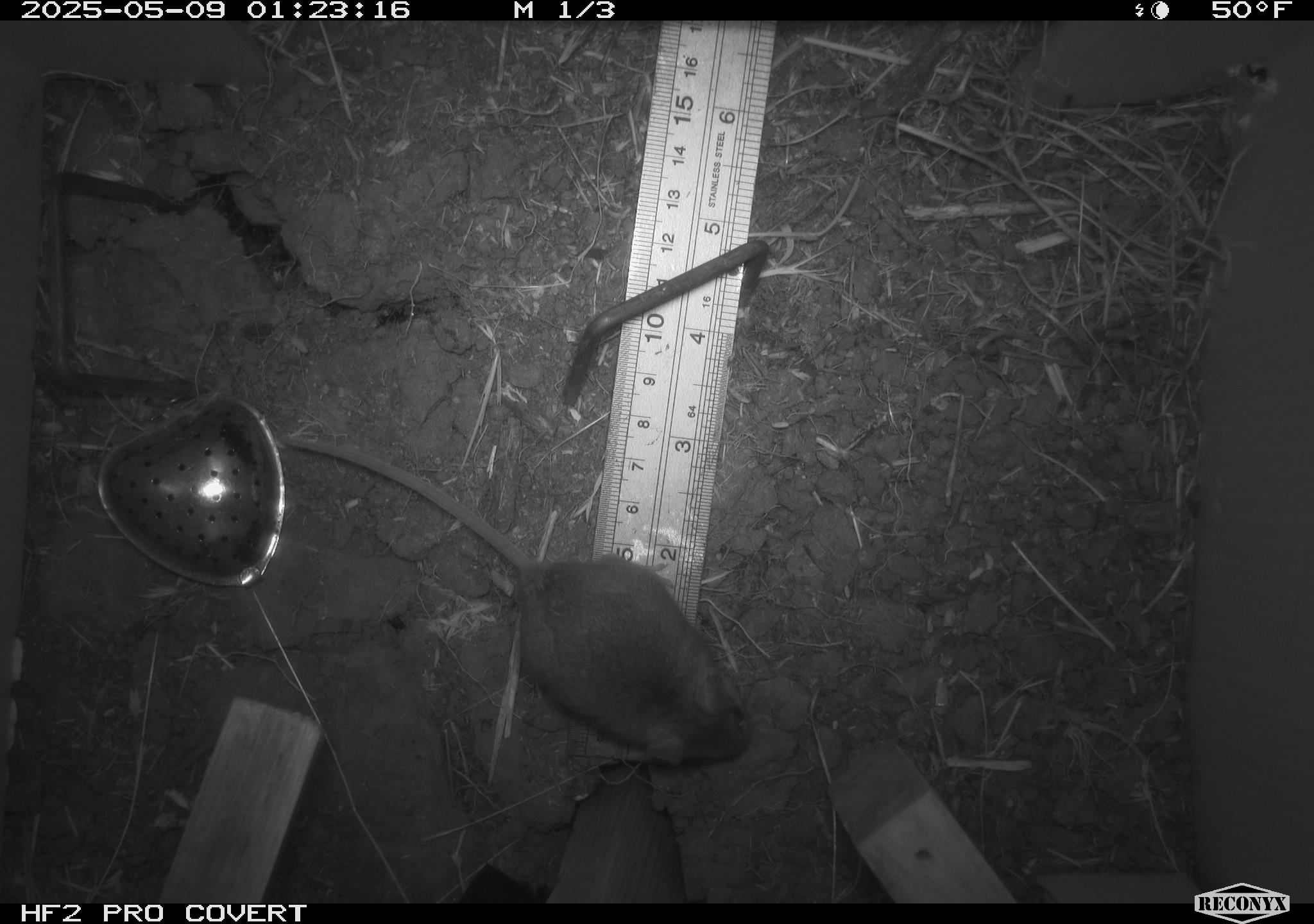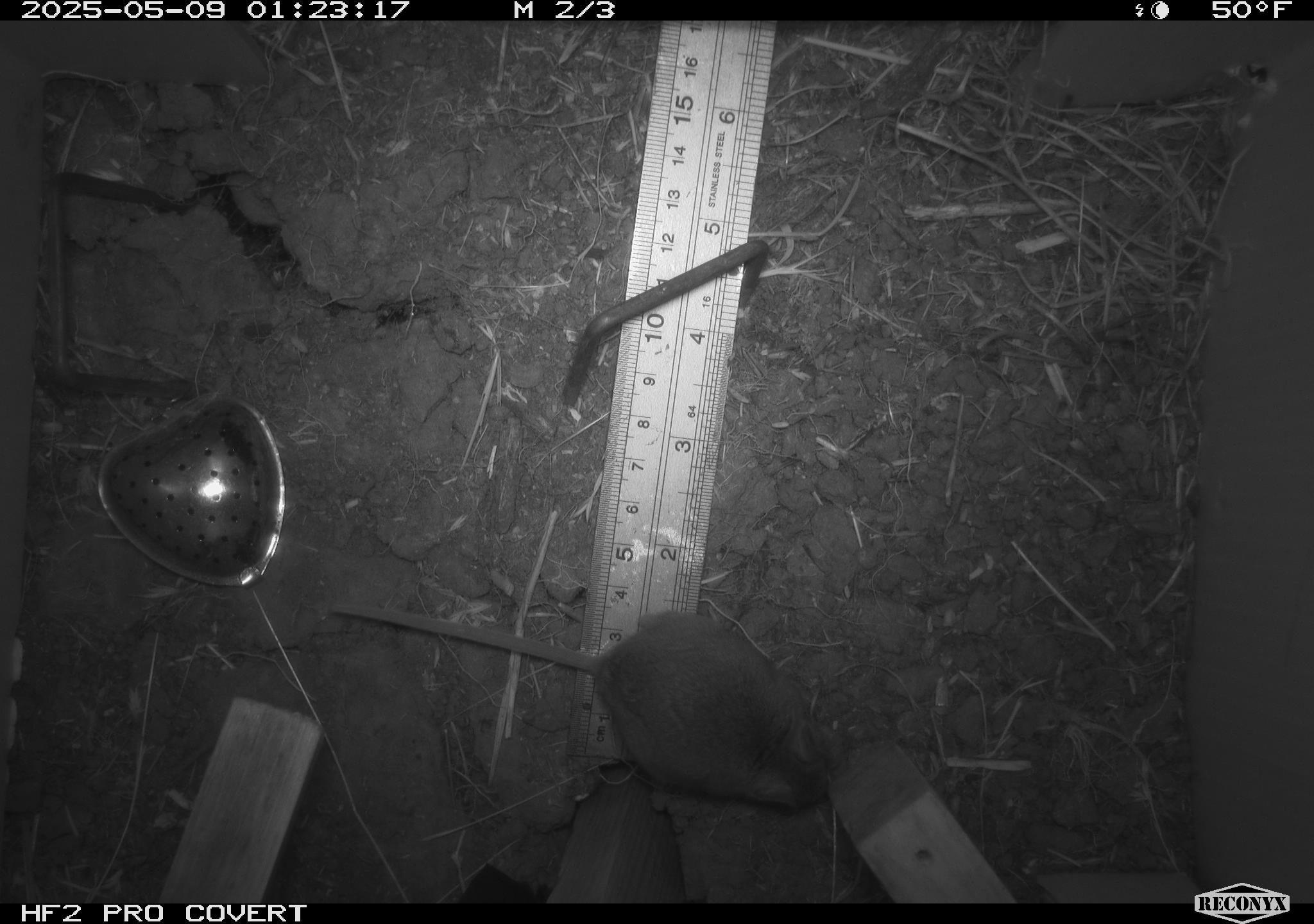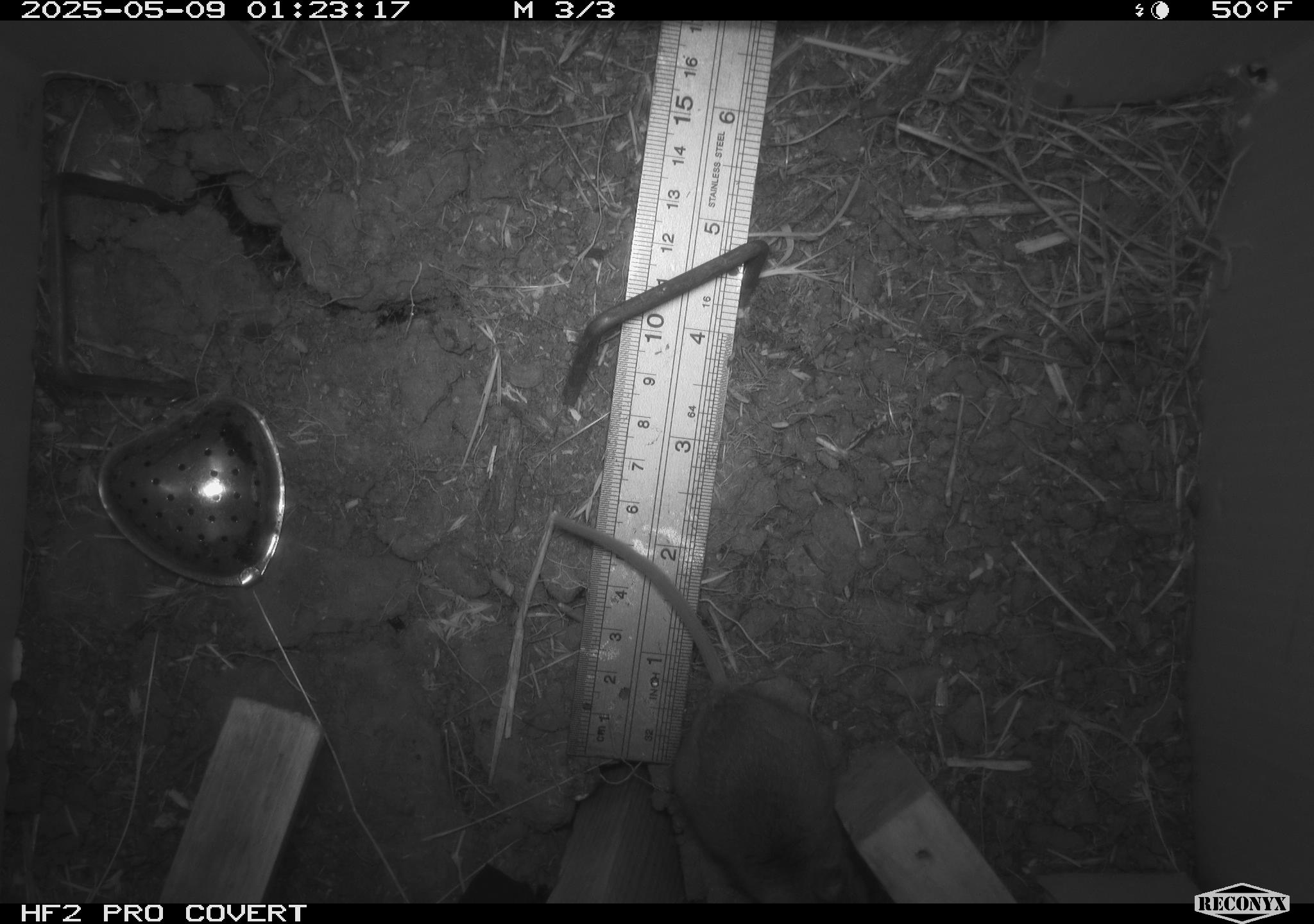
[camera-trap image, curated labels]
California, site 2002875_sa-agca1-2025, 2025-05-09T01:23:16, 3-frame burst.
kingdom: Animalia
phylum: Chordata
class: Mammalia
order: Rodentia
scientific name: Rodentia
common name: mouse species